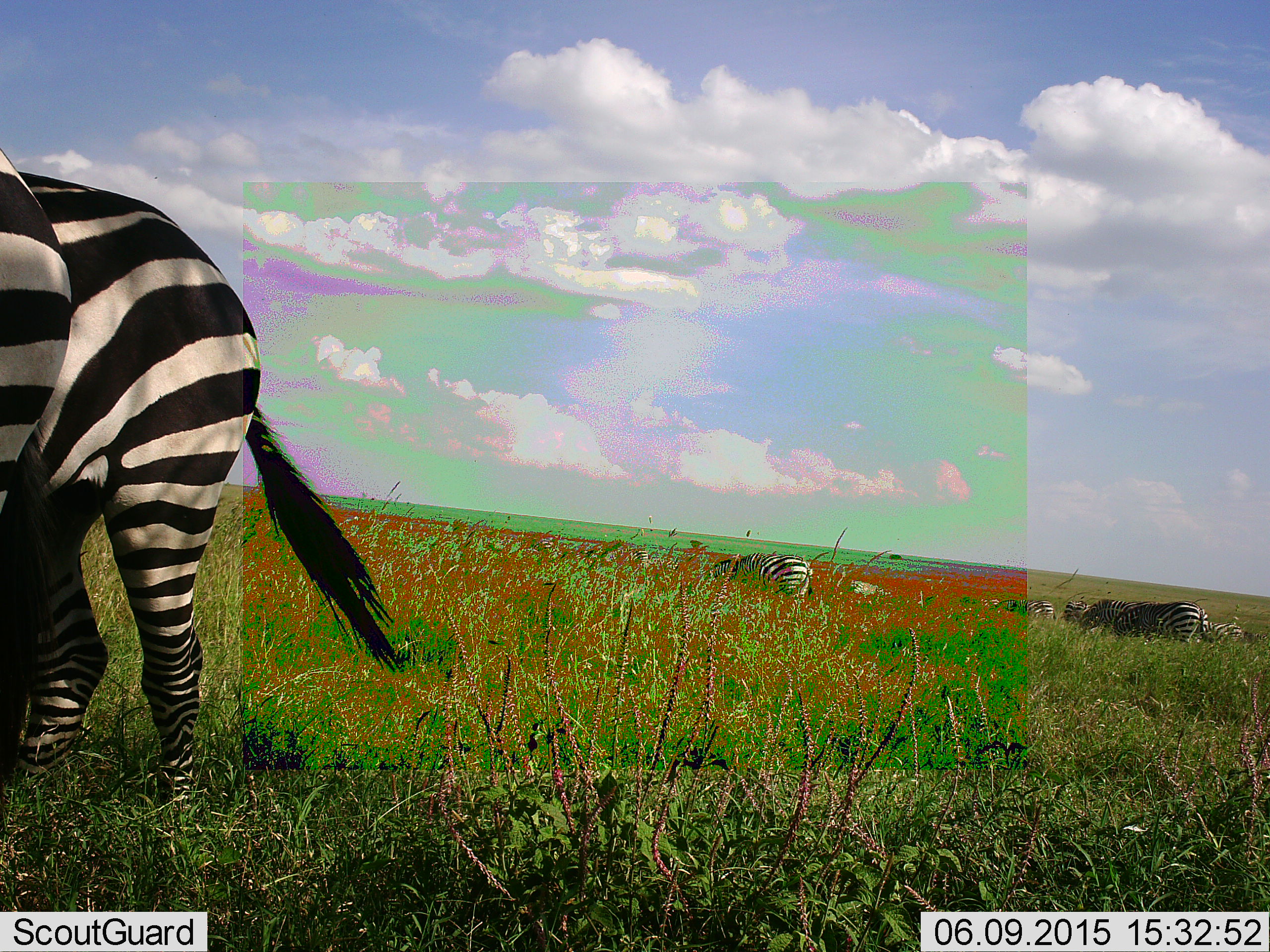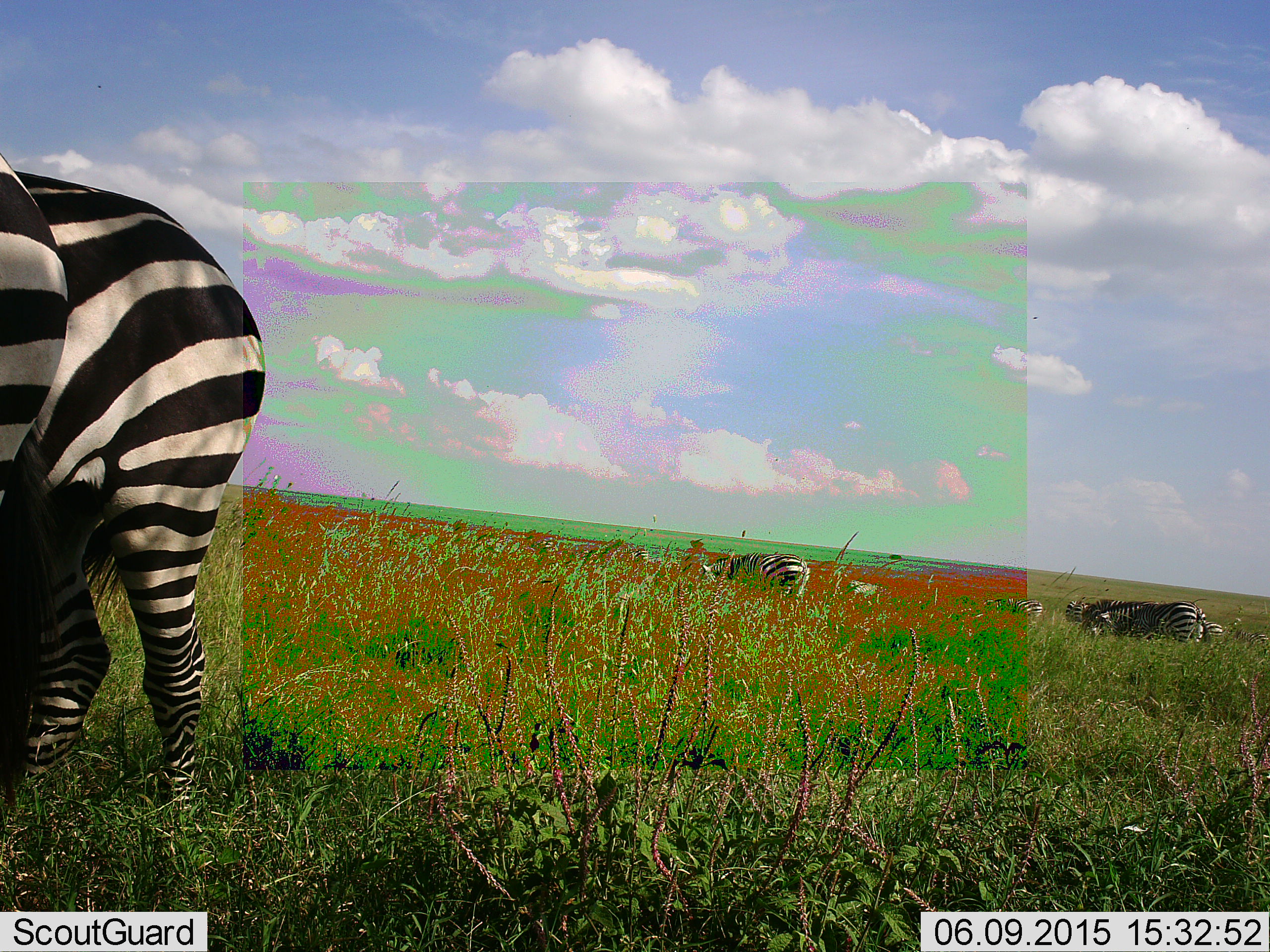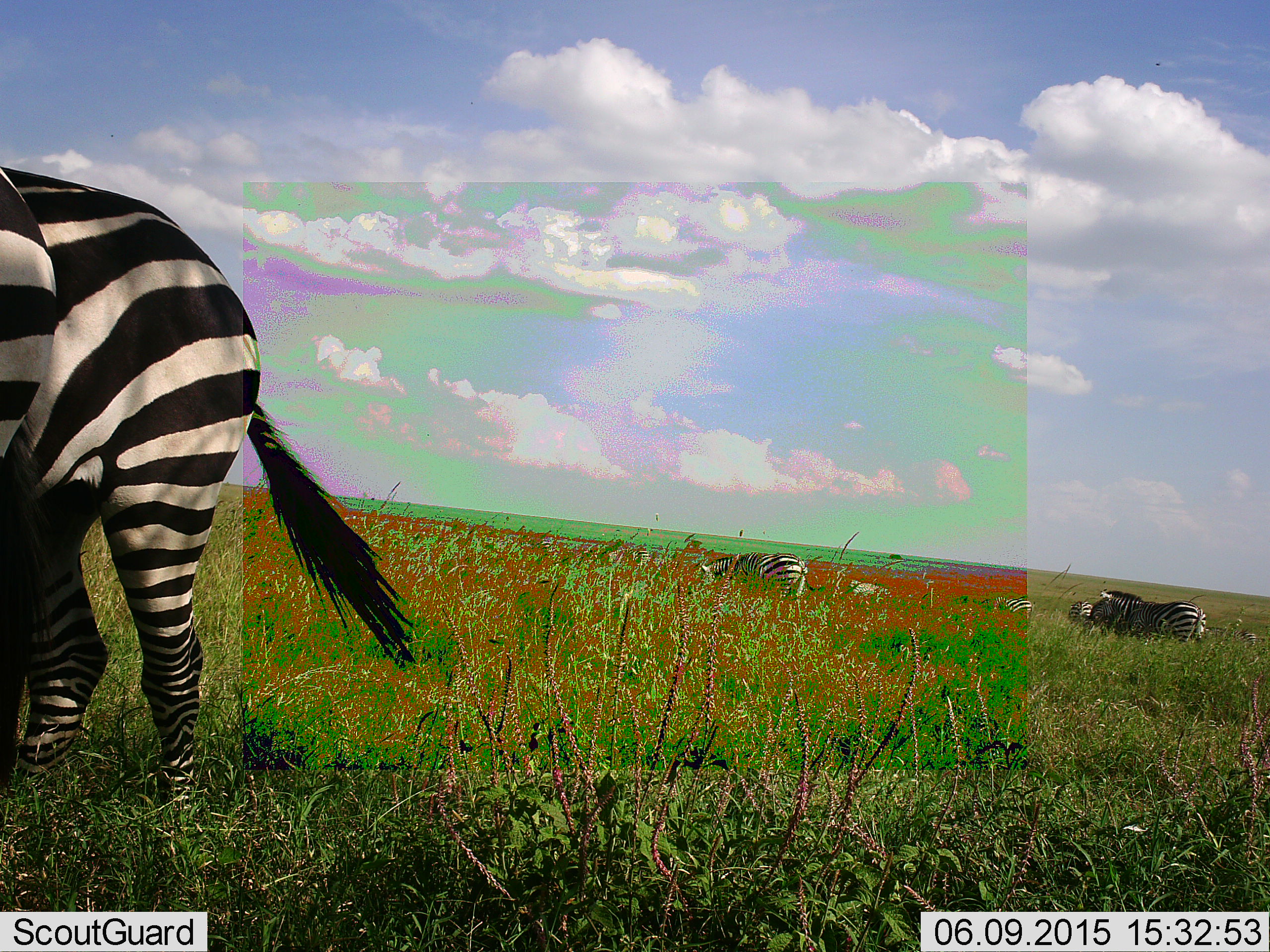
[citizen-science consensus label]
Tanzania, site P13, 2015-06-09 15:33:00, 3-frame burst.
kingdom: Animalia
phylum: Chordata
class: Mammalia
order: Perissodactyla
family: Equidae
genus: Equus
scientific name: Equus quagga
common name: plains zebra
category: zebra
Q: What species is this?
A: Zebra (plains zebra) (Equus quagga).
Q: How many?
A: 7.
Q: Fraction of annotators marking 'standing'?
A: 40%.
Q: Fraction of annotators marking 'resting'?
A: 0%.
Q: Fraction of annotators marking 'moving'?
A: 0%.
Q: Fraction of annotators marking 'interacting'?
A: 10%.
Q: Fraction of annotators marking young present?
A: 0%.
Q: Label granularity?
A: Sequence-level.